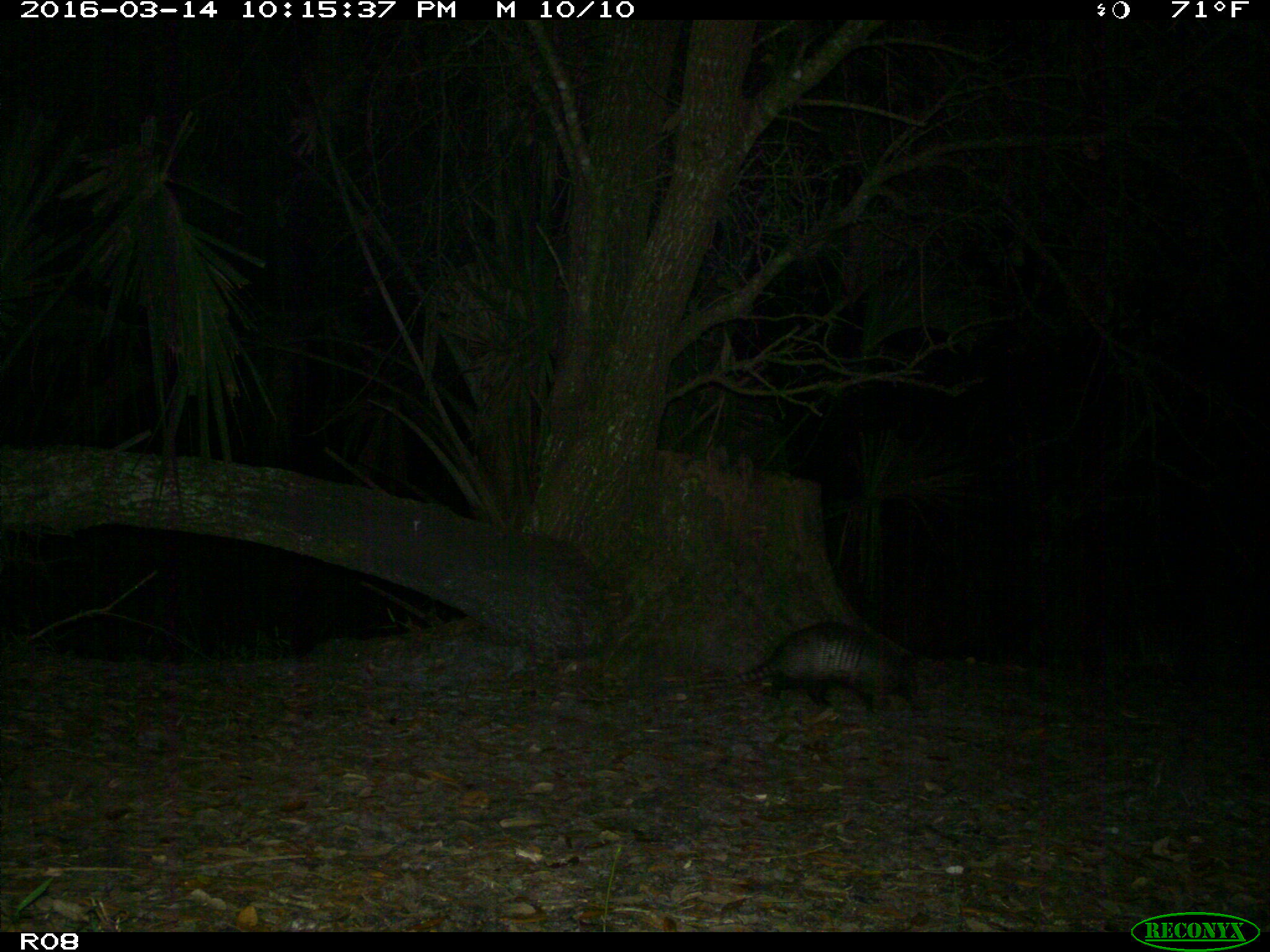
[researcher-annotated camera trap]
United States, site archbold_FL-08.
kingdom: Animalia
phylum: Chordata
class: Mammalia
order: Cingulata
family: Dasypodidae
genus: Dasypus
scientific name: Dasypus novemcinctus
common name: nine-banded armadillo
Dasypus novemcinctus (nine-banded armadillo).